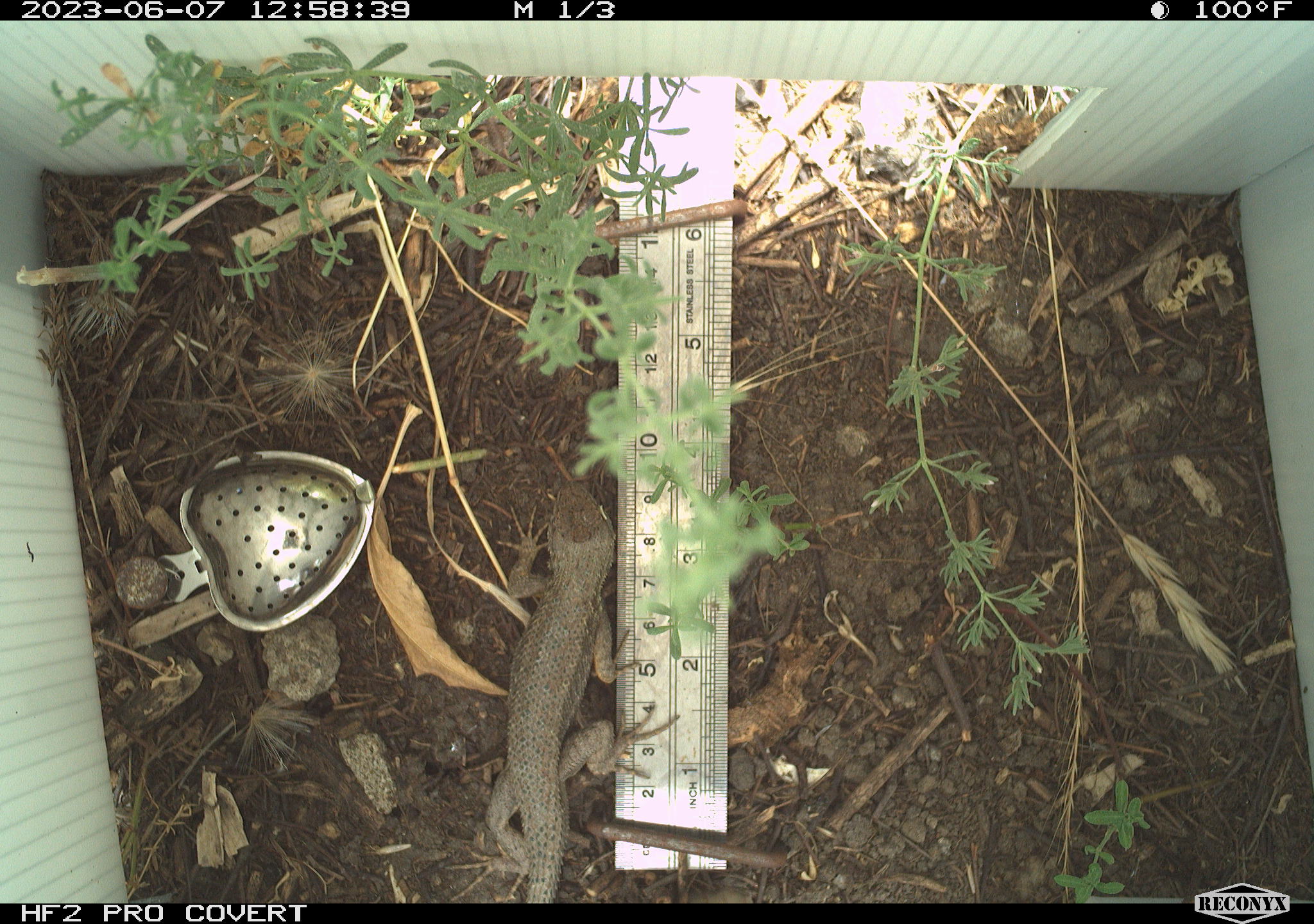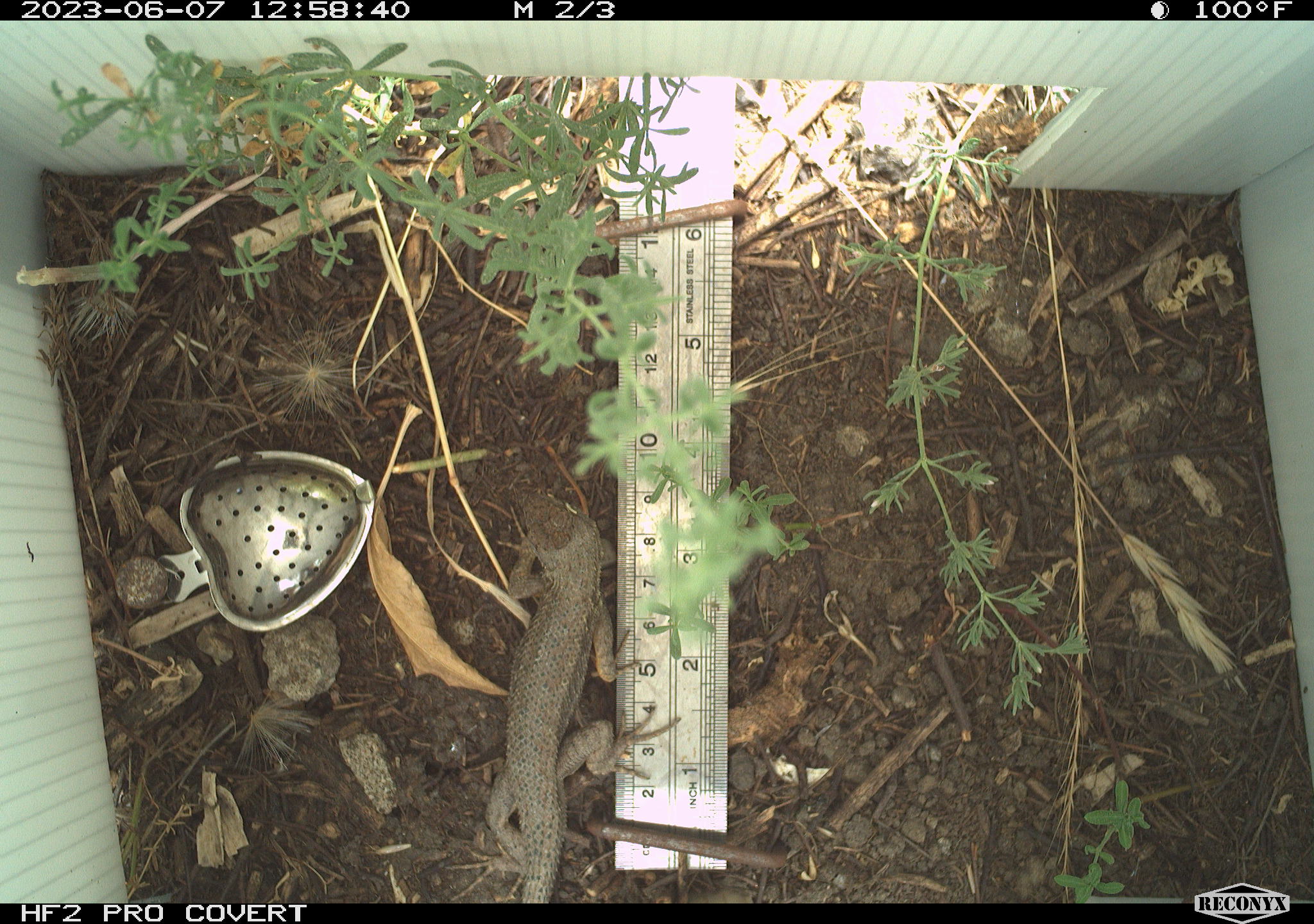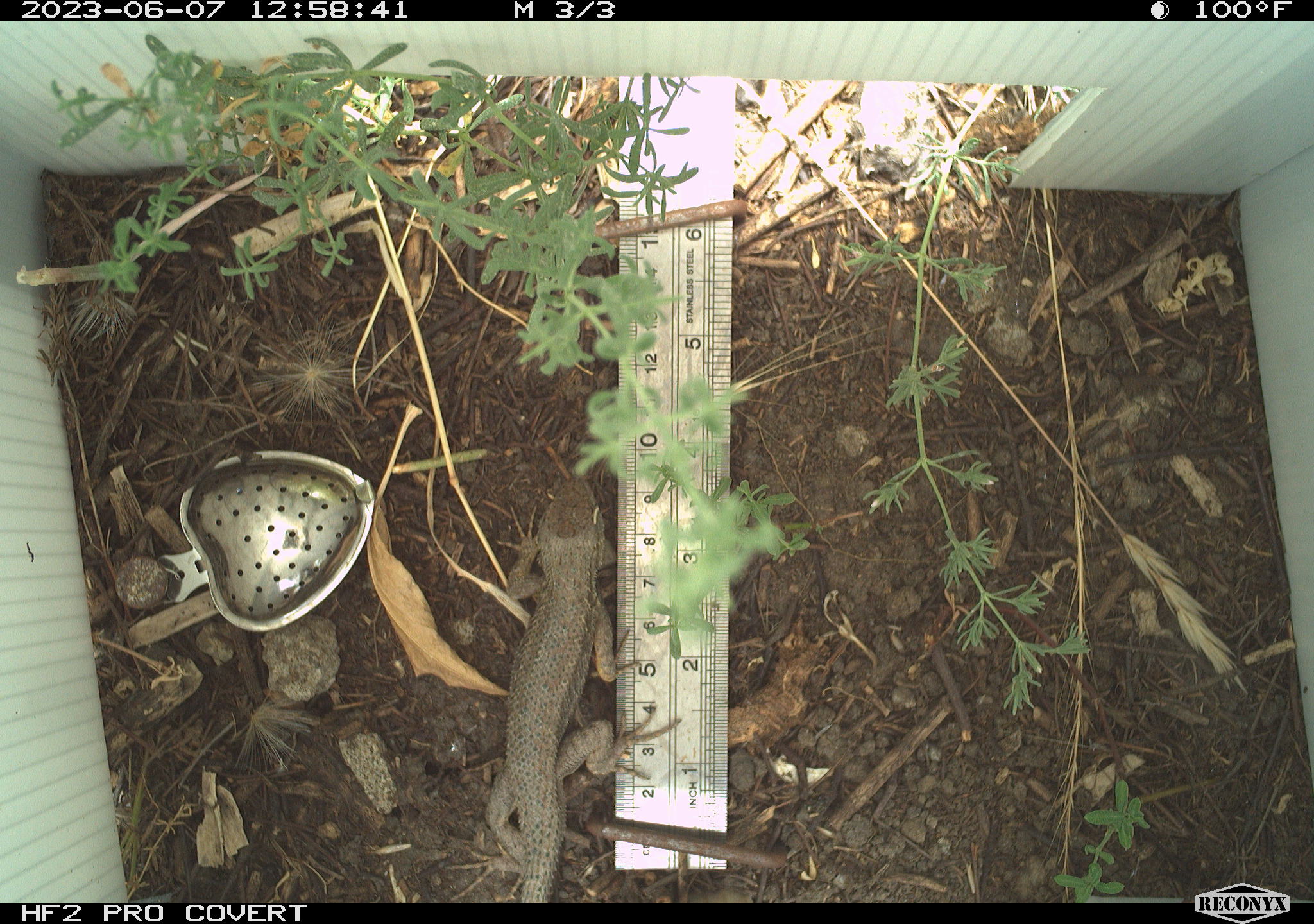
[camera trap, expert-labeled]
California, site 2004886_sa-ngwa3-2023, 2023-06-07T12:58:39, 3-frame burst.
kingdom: Animalia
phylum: Chordata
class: Reptilia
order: Squamata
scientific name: Squamata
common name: lizards and snakes